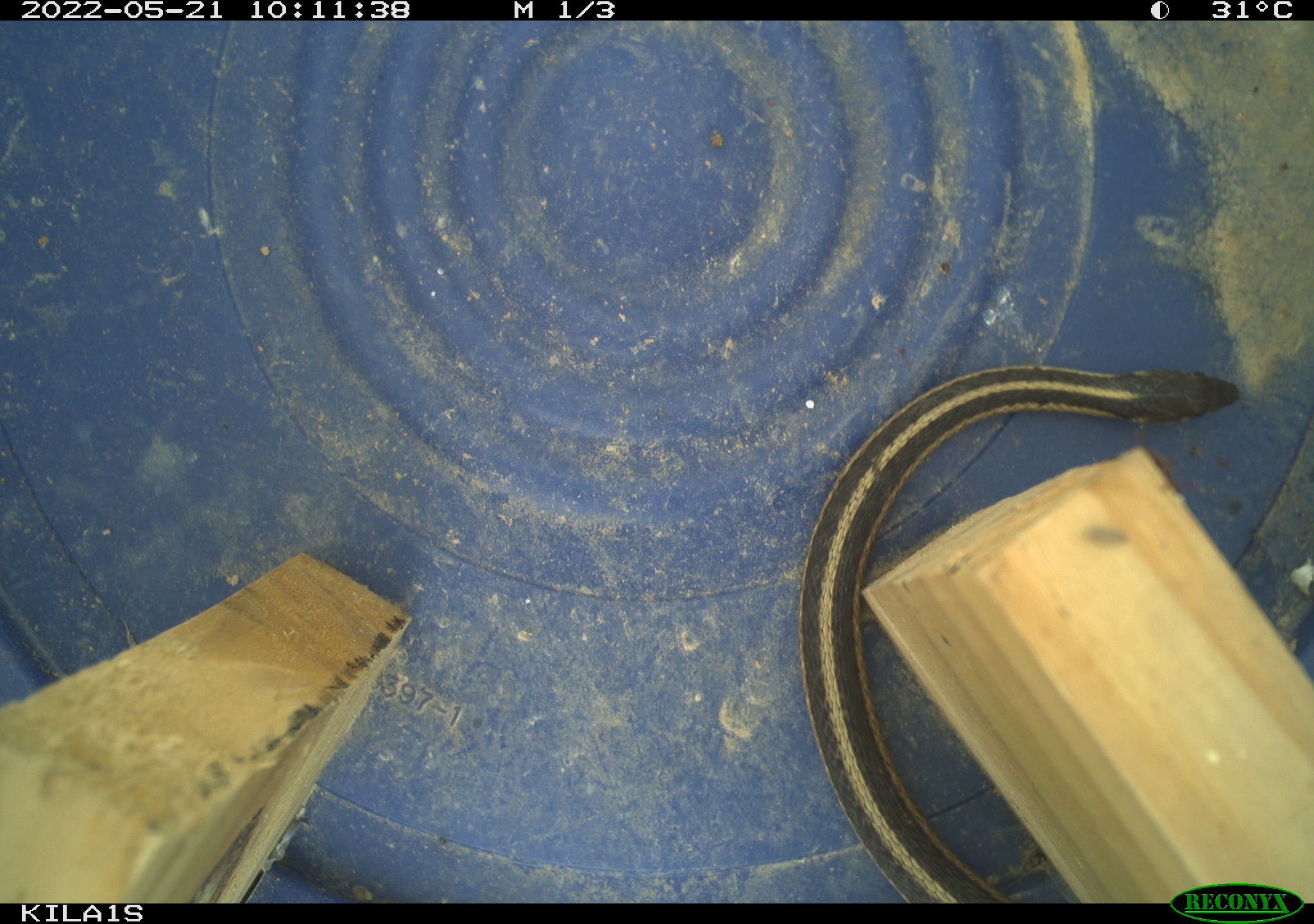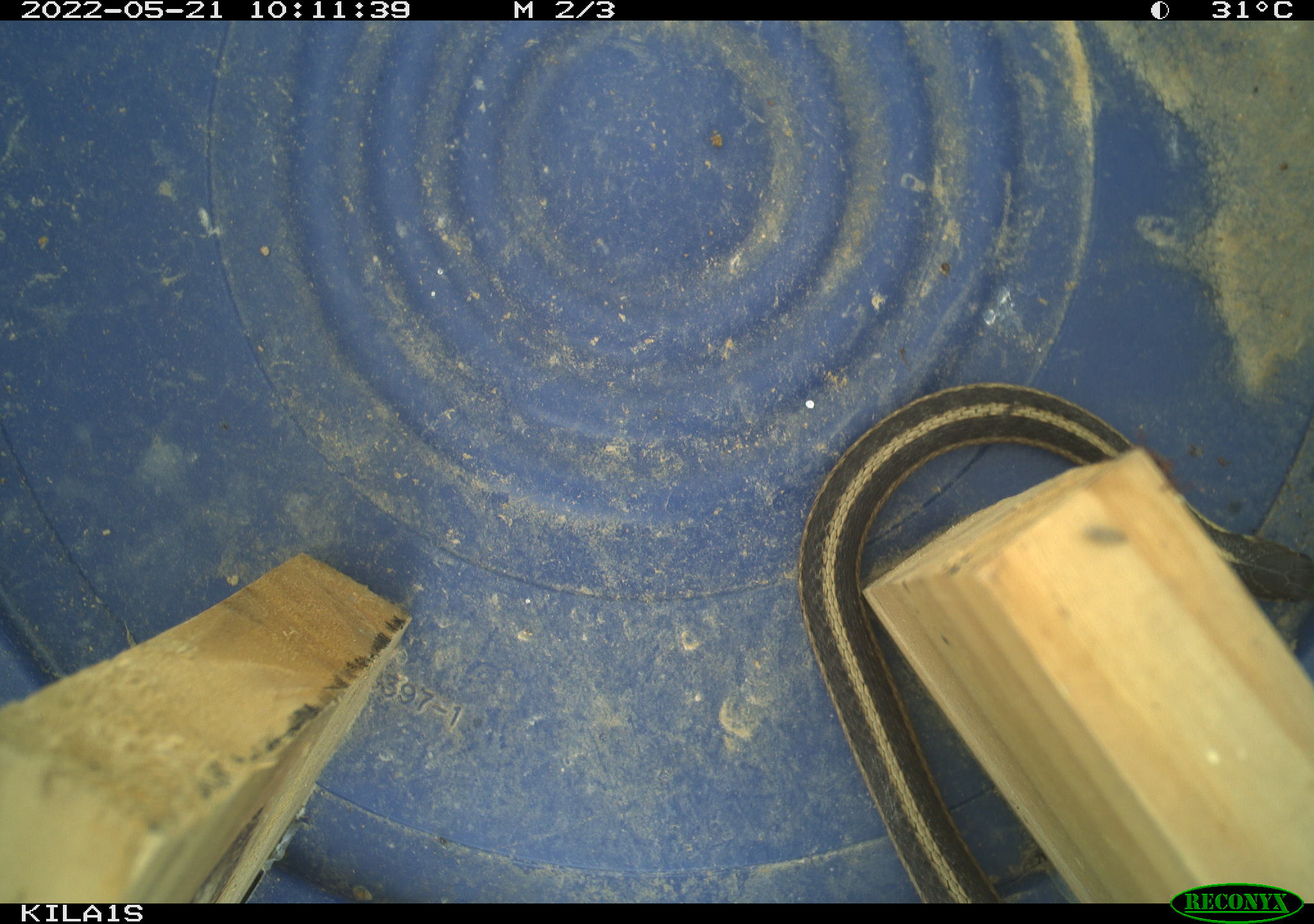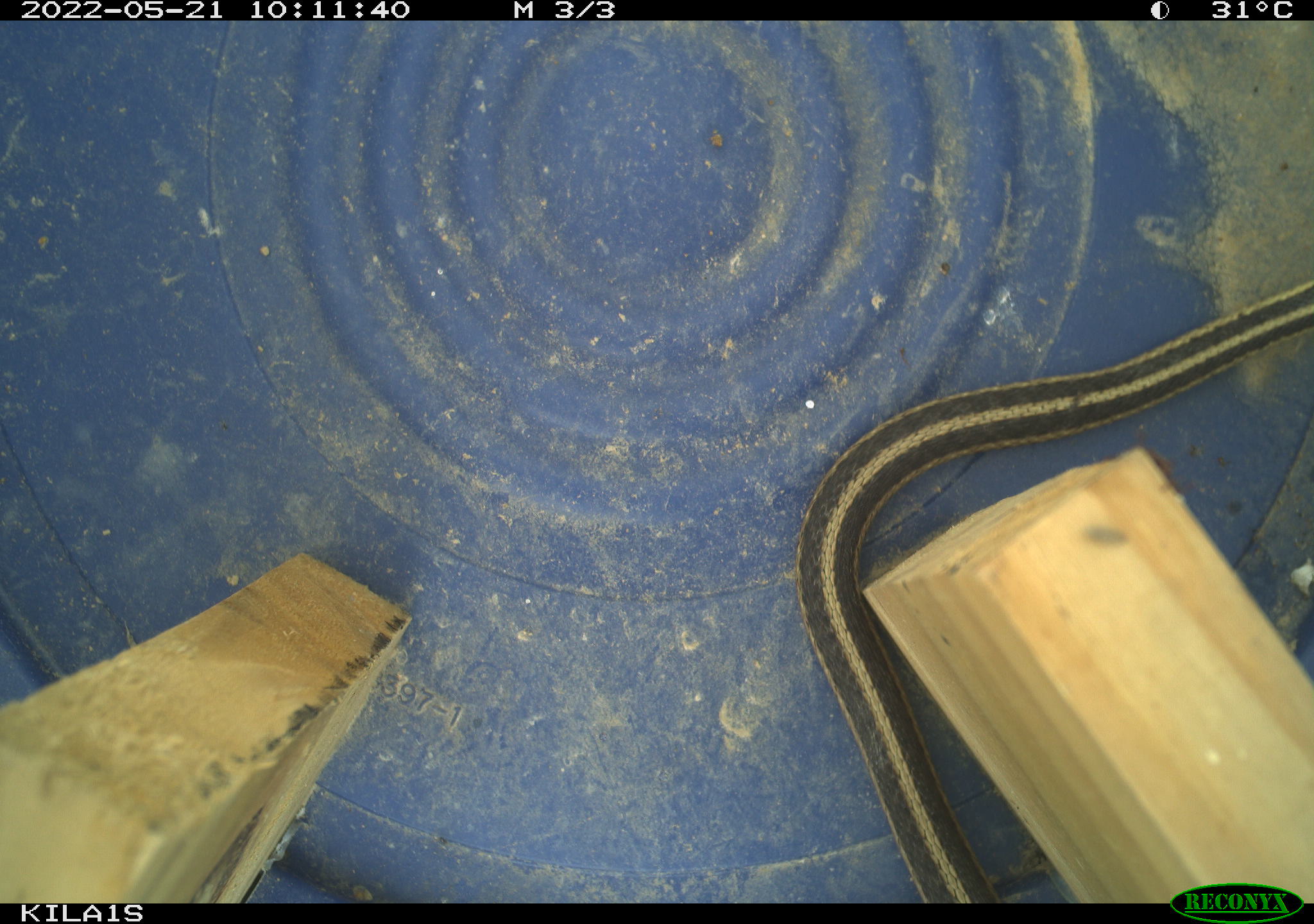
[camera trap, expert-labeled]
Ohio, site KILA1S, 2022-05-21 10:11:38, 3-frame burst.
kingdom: Animalia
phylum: Chordata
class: Reptilia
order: Squamata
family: Colubridae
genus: Thamnophis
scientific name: Thamnophis sirtalis sirtalis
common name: eastern gartersnake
Eastern gartersnake (Thamnophis sirtalis sirtalis).